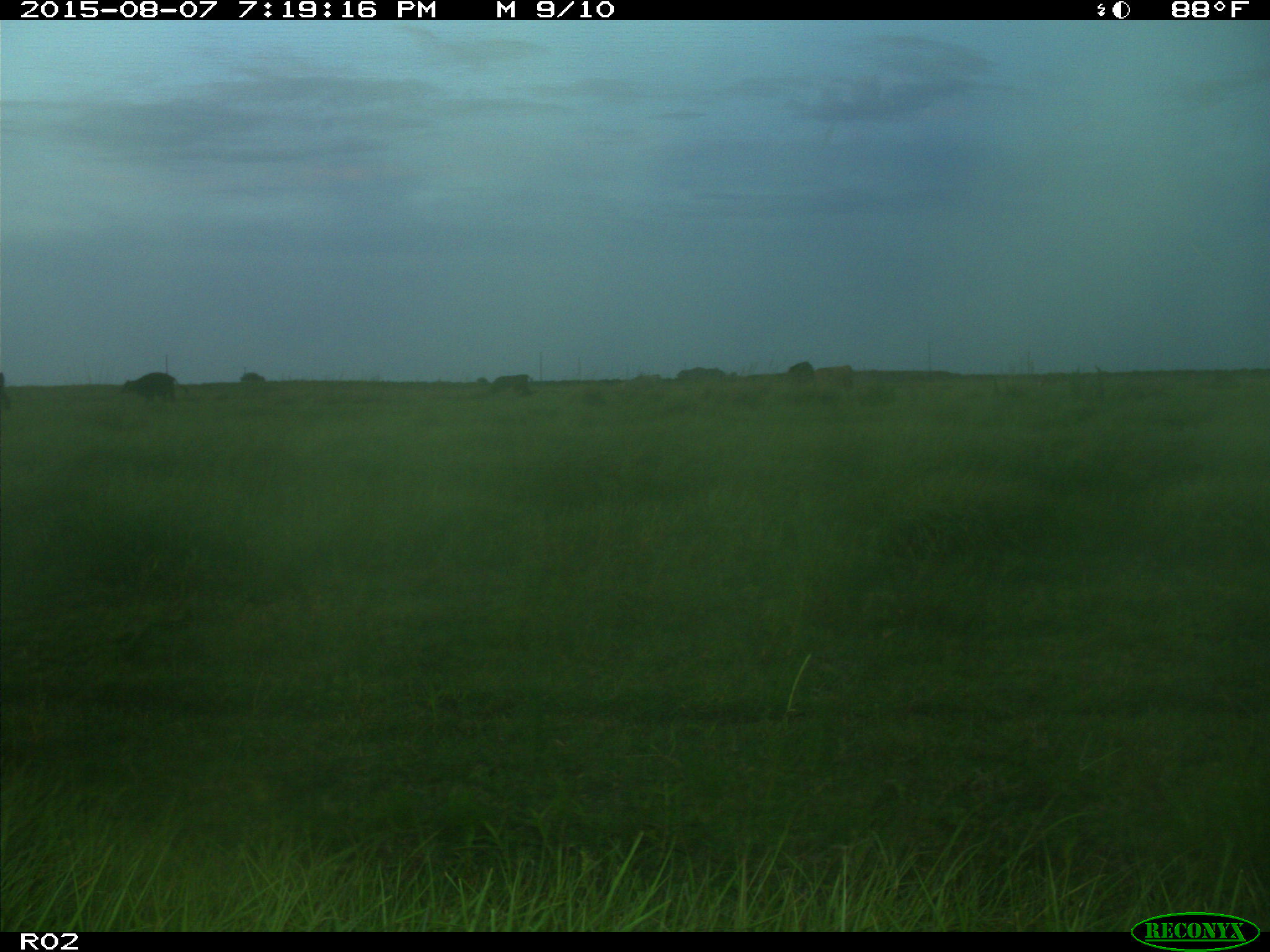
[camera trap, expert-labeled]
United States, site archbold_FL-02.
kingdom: Animalia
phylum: Chordata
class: Mammalia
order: Artiodactyla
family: Bovidae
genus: Bos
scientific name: Bos taurus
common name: domestic cow